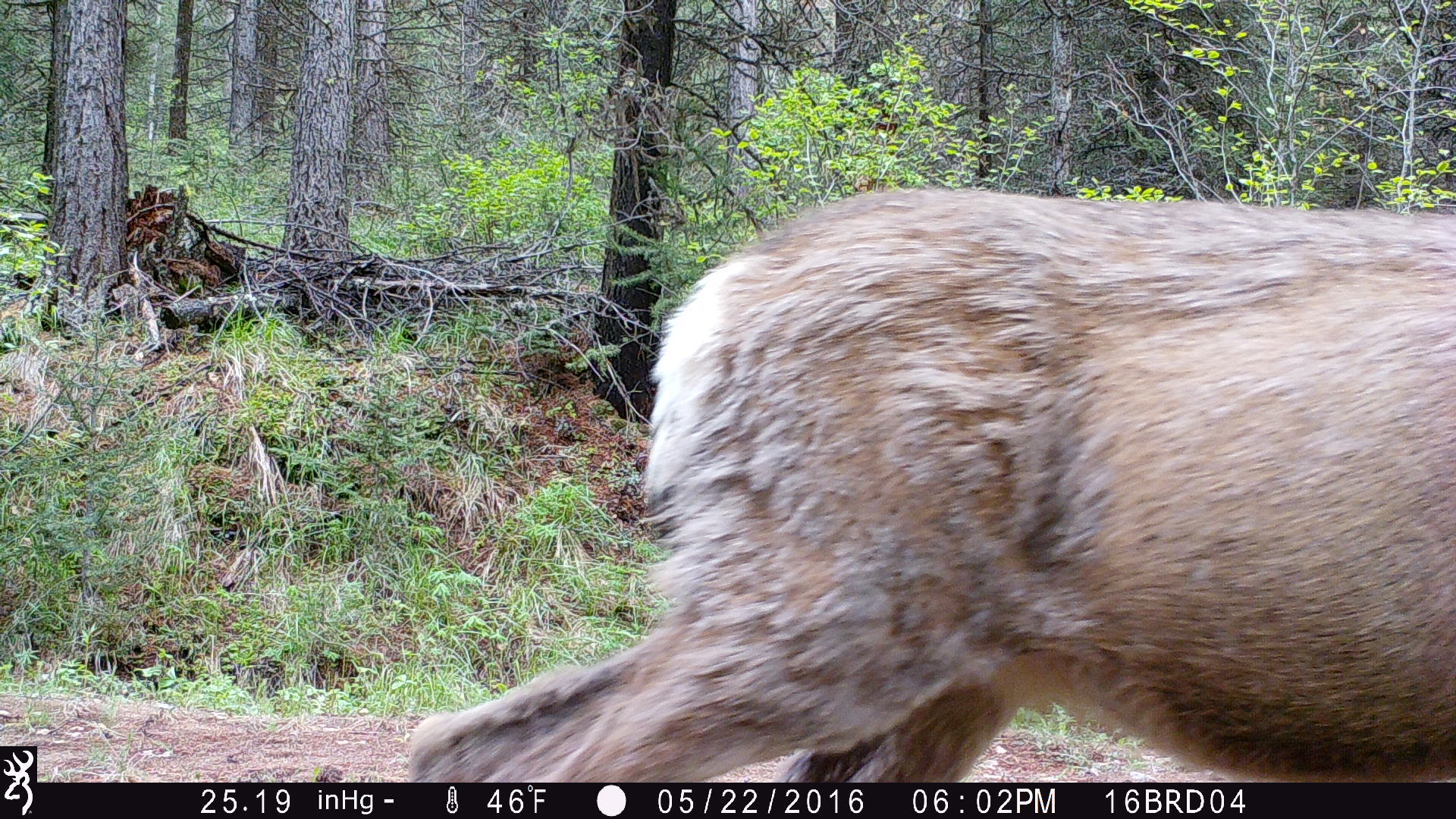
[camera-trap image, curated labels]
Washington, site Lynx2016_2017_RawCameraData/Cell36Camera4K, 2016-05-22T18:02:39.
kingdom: Animalia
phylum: Chordata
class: Mammalia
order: Artiodactyla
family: Cervidae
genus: Odocoileus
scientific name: Odocoileus hemionus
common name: mule deer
Odocoileus hemionus (mule deer). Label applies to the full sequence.